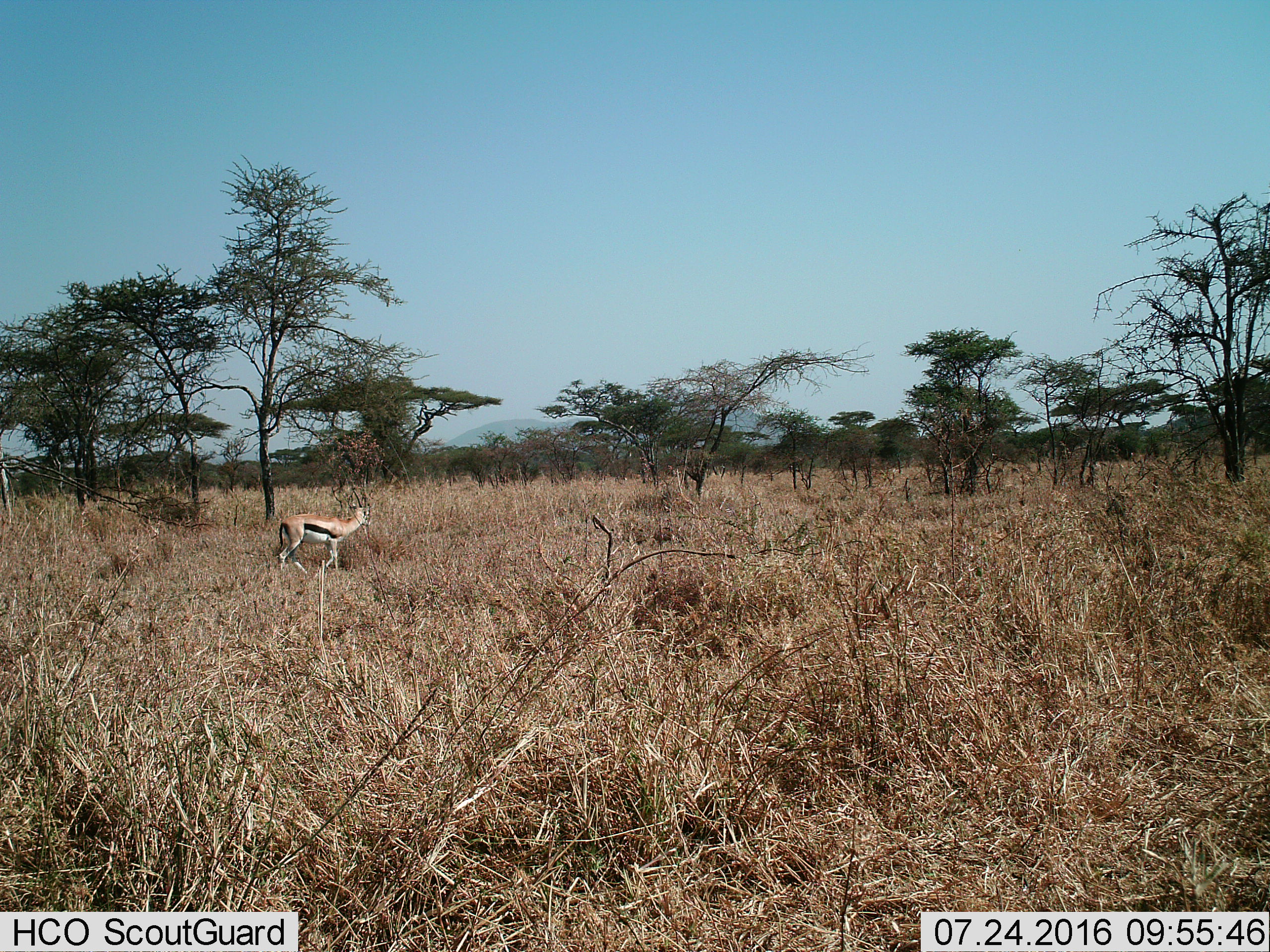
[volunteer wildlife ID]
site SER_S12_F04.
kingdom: Animalia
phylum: Chordata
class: Mammalia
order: Artiodactyla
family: Bovidae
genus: Eudorcas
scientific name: Eudorcas thomsonii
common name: thomson's gazelle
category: gazellethomsons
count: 1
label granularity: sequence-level